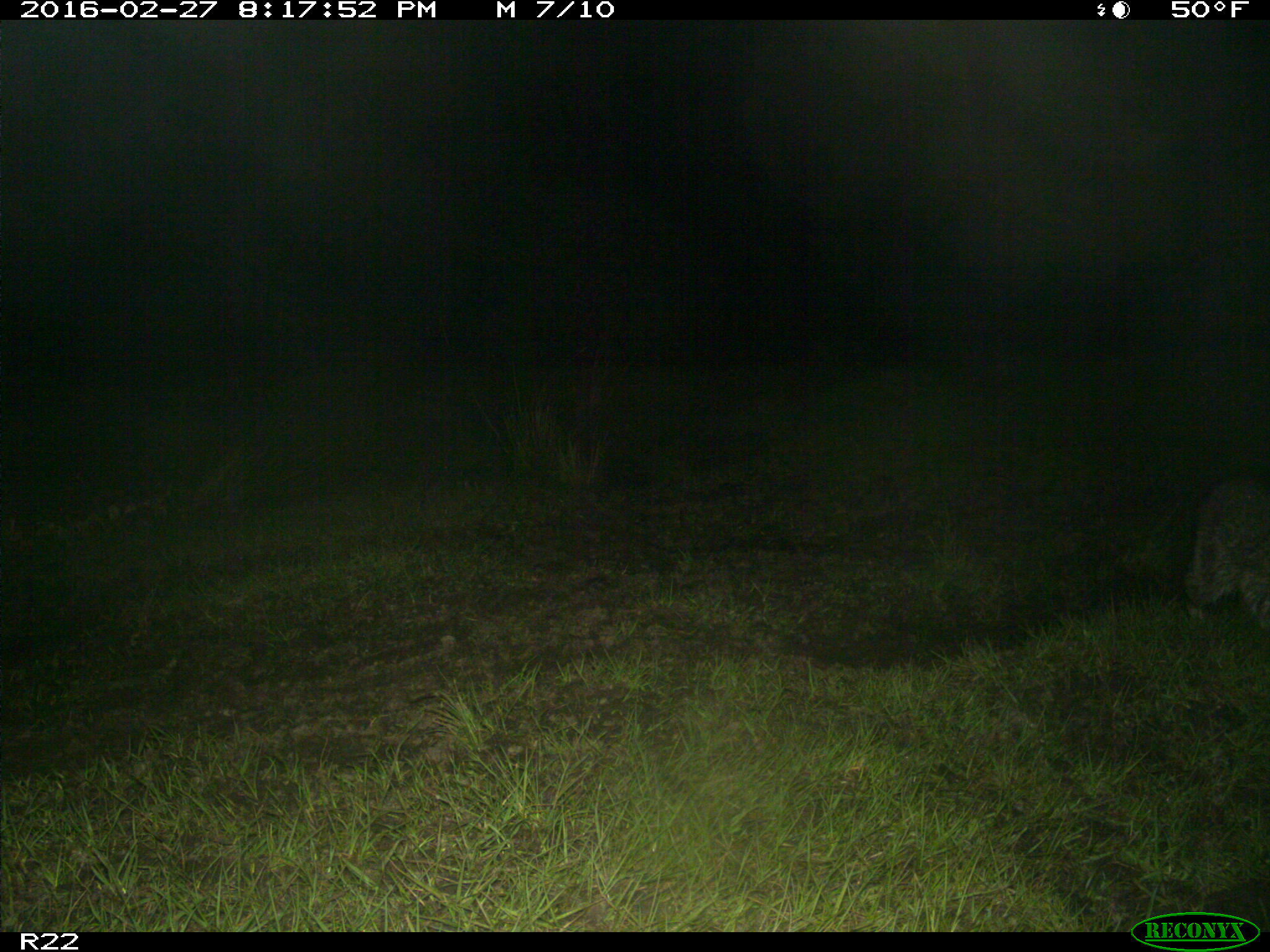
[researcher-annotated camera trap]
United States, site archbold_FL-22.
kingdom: Animalia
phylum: Chordata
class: Mammalia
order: Carnivora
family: Procyonidae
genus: Procyon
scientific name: Procyon lotor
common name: common raccoon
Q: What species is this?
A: Procyon lotor (common raccoon).